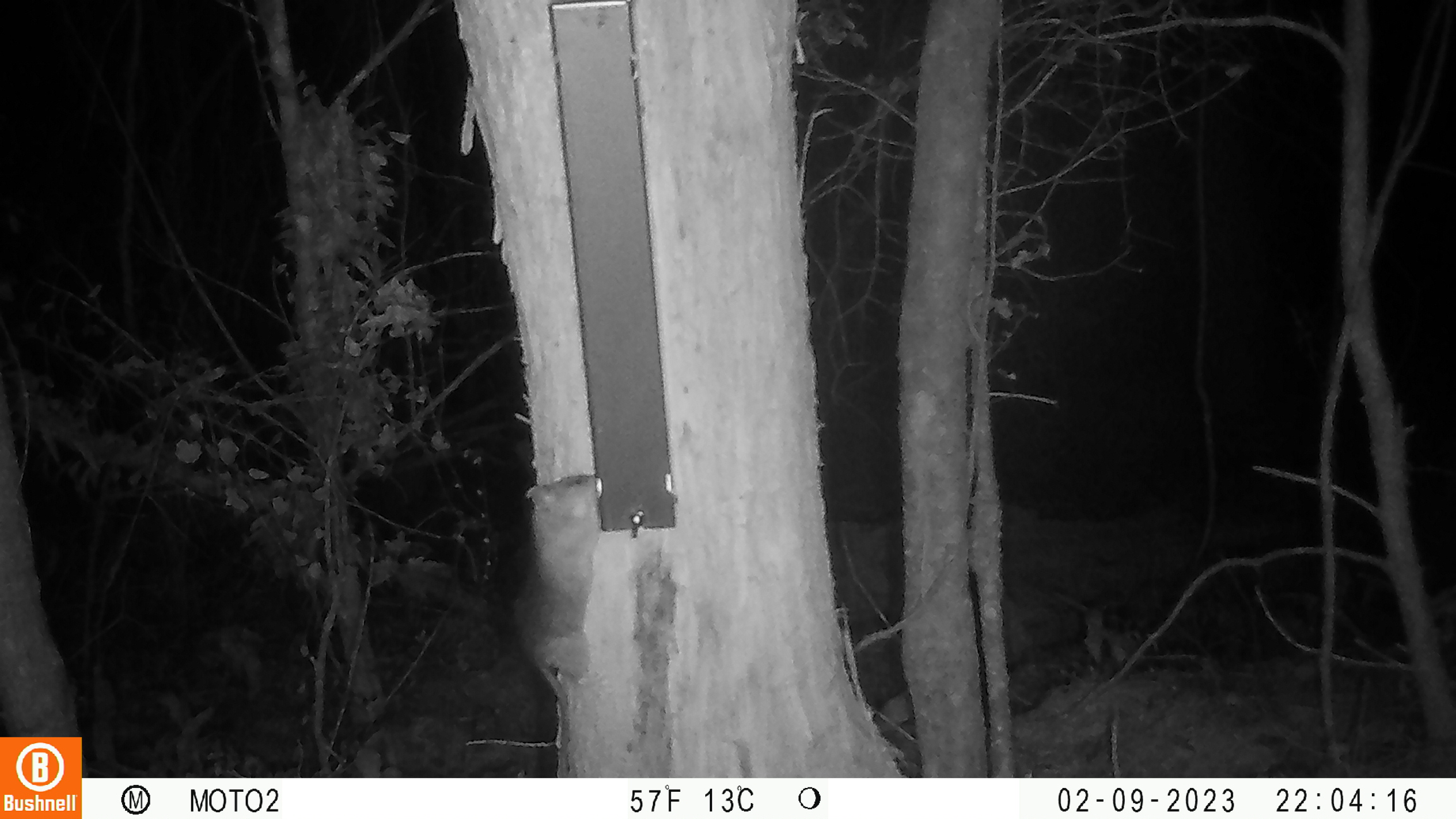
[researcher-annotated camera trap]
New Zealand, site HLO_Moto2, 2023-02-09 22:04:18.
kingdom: Animalia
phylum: Chordata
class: Mammalia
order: Rodentia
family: Muridae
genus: Rattus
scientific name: Rattus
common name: rat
Rat (Rattus).